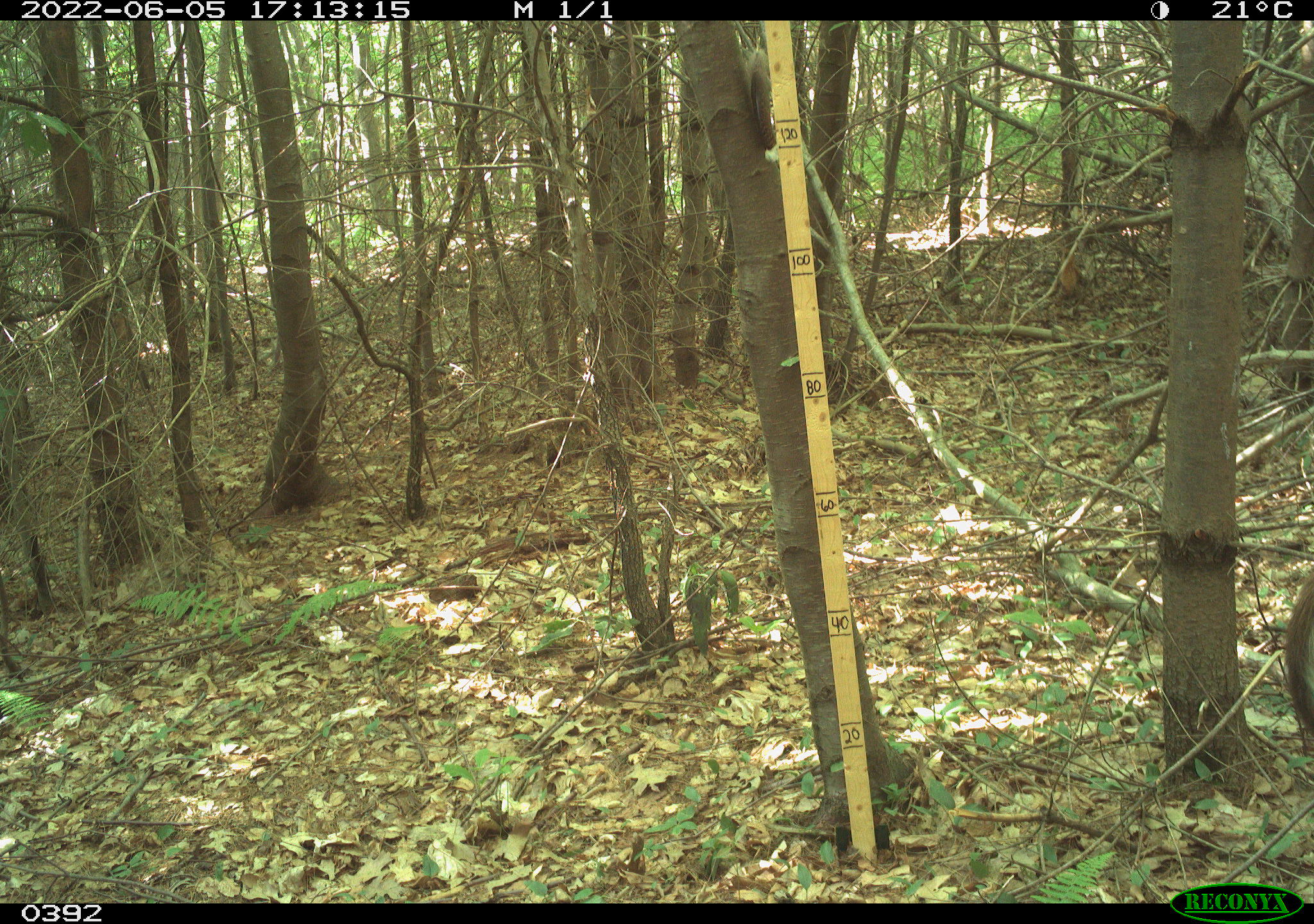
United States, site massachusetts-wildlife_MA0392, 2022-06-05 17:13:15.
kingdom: Animalia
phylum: Chordata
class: Mammalia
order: Artiodactyla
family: Cervidae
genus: Odocoileus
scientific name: Odocoileus virginianus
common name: white-tailed deer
White-tailed deer (Odocoileus virginianus).